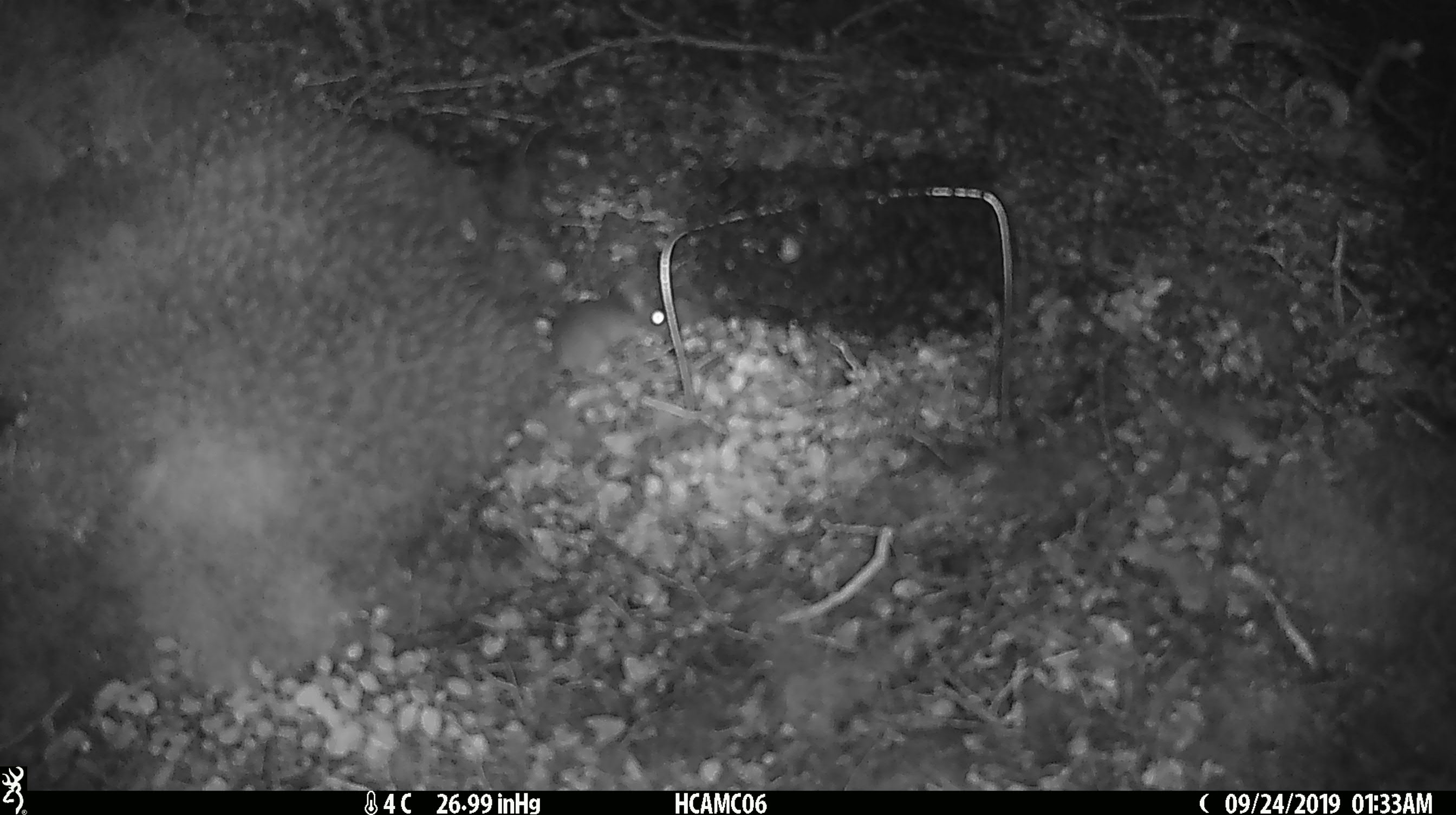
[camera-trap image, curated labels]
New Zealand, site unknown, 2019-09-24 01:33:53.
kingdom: Animalia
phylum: Chordata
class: Mammalia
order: Rodentia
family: Muridae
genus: Mus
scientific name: Mus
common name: mouse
Mouse (Mus).